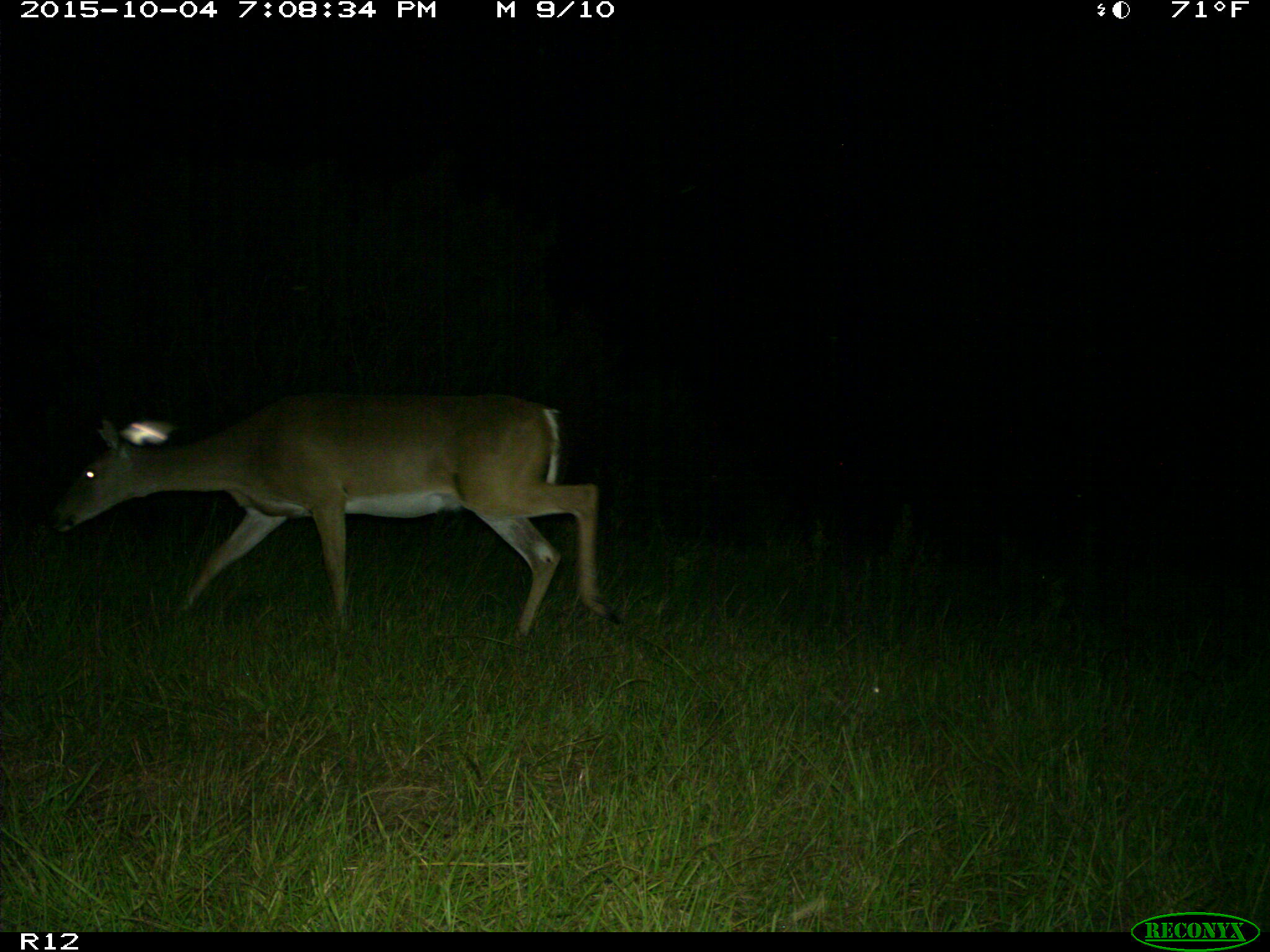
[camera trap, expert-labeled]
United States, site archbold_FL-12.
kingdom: Animalia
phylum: Chordata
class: Mammalia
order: Artiodactyla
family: Cervidae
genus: Odocoileus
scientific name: Odocoileus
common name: deer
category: unidentified deer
Unidentified deer (deer) (Odocoileus).